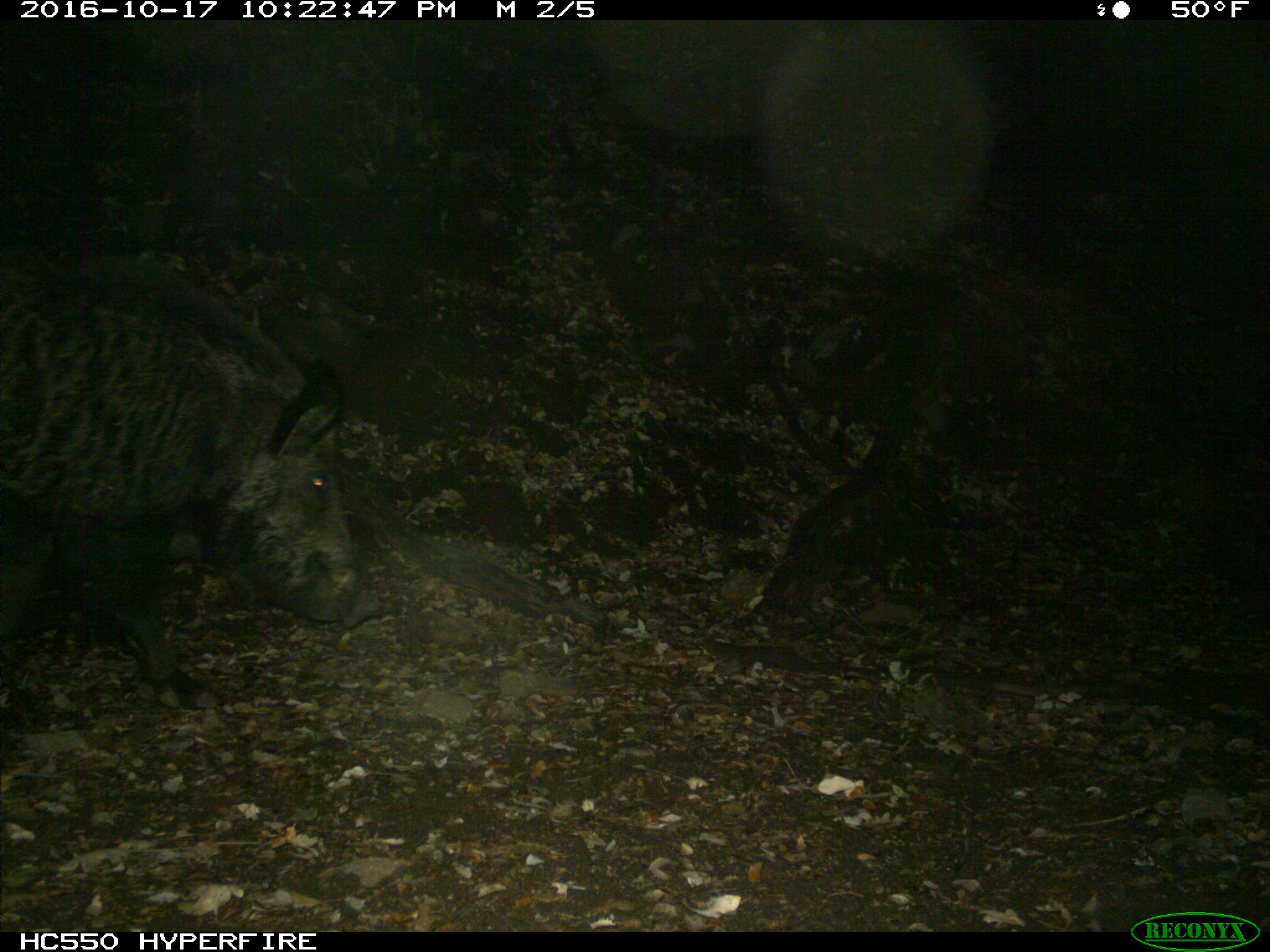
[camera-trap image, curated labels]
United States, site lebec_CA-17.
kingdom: Animalia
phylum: Chordata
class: Mammalia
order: Artiodactyla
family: Suidae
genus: Sus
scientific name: Sus scrofa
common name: wild boar